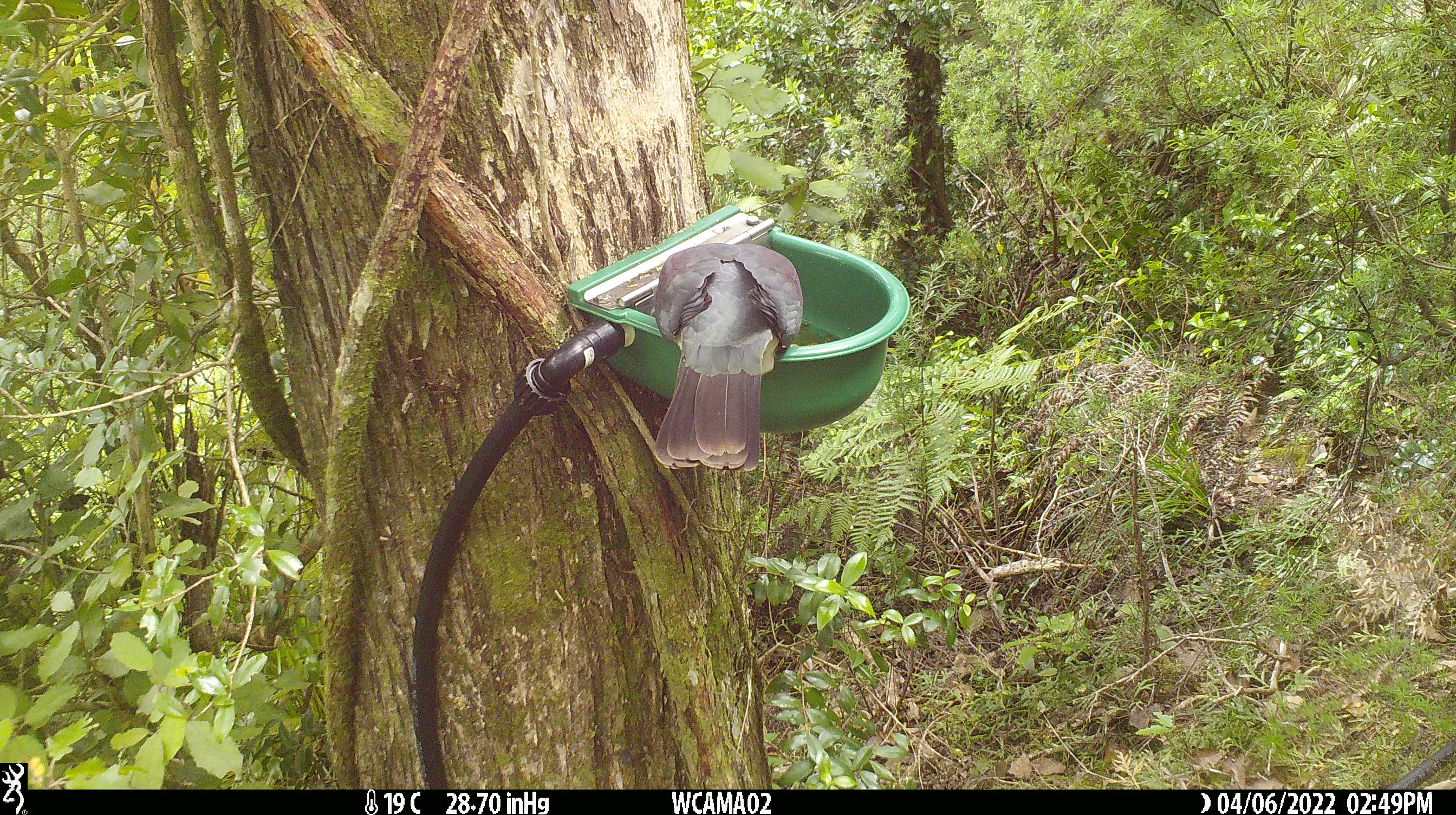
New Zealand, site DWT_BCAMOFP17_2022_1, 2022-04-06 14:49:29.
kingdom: Animalia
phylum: Chordata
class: Aves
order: Columbiformes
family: Columbidae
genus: Hemiphaga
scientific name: Hemiphaga novaeseelandiae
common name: new zealand pigeon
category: kereru